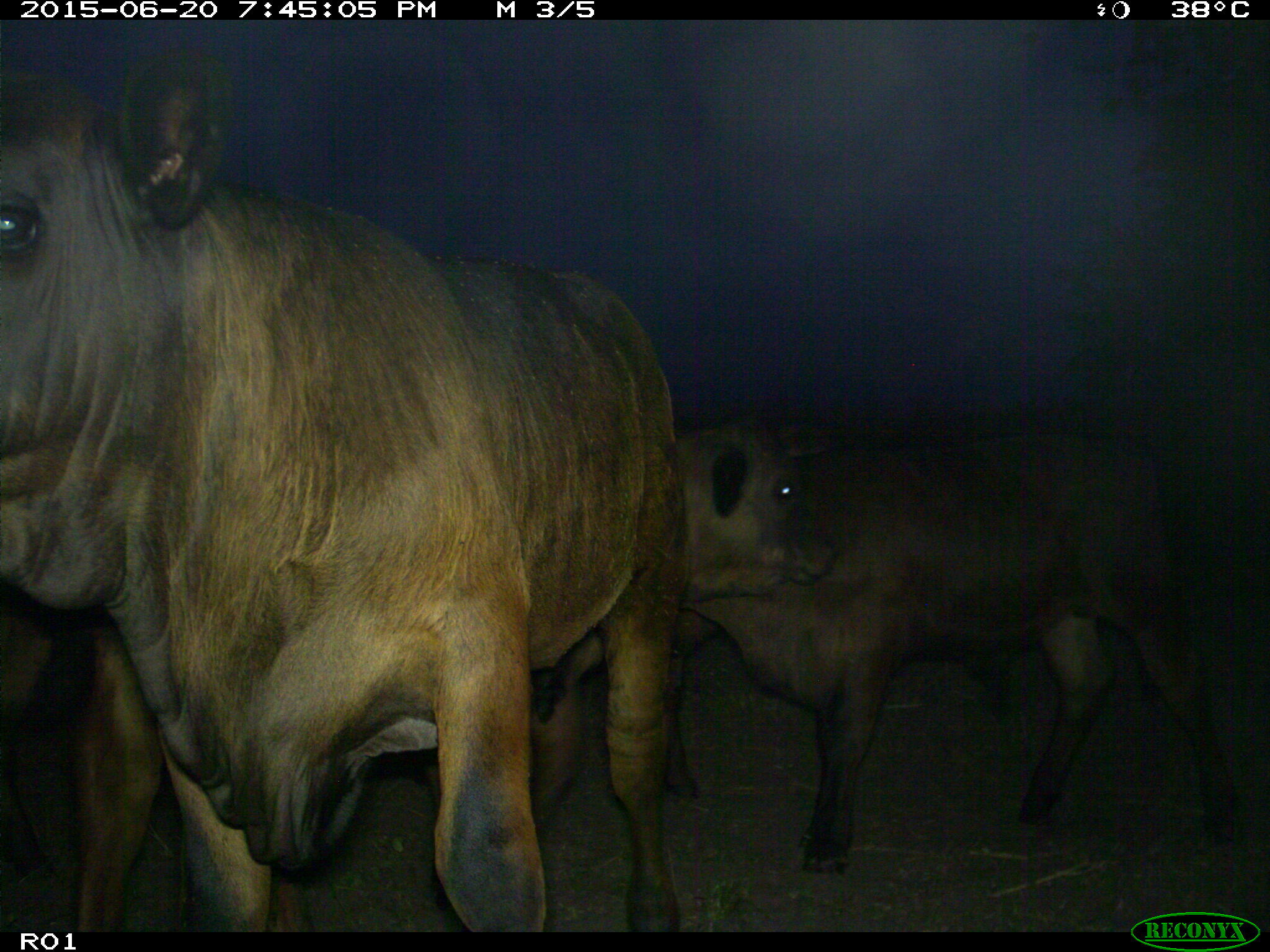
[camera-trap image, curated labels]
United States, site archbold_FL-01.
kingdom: Animalia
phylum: Chordata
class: Mammalia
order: Artiodactyla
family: Bovidae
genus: Bos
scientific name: Bos taurus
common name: domestic cow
Bos taurus (domestic cow).